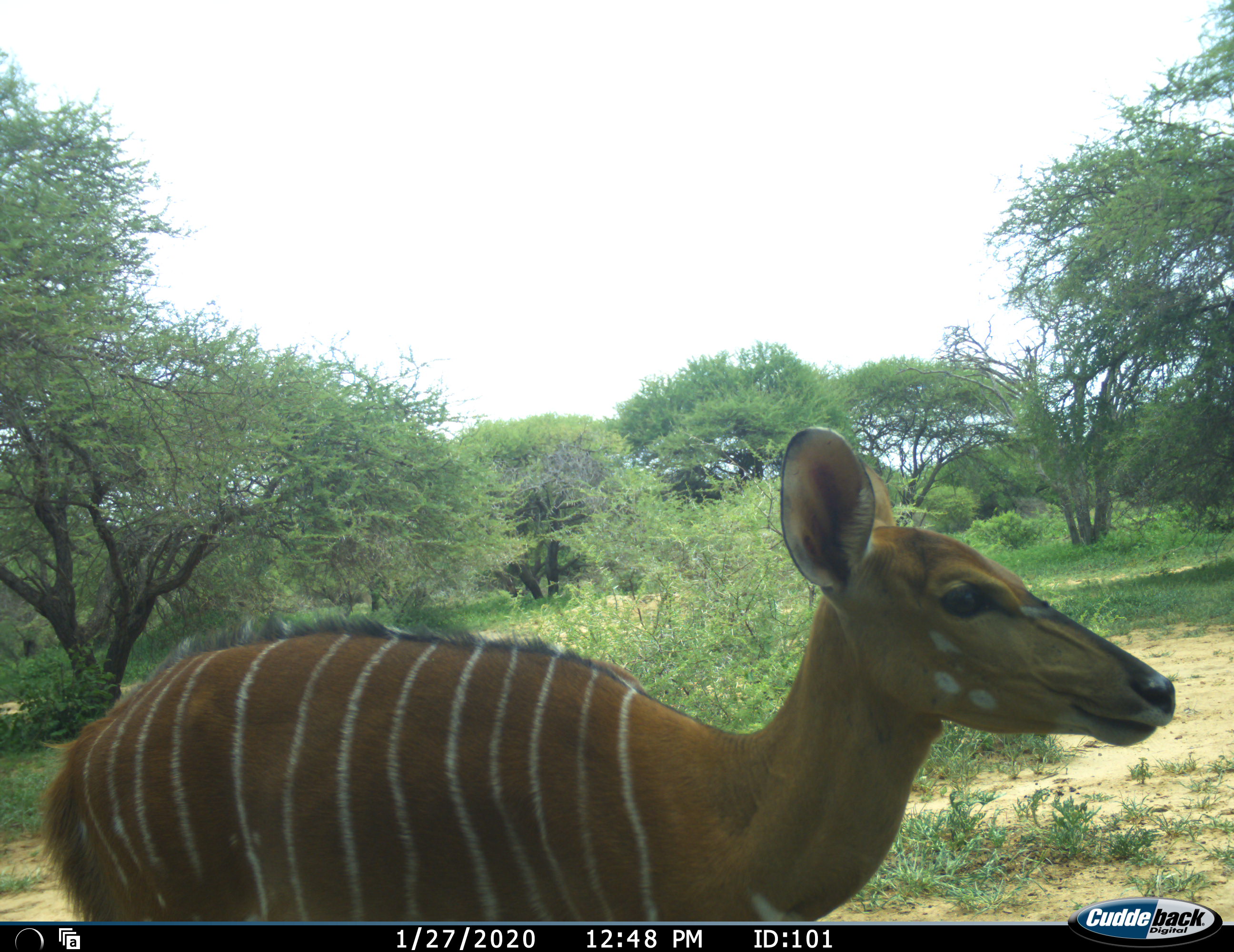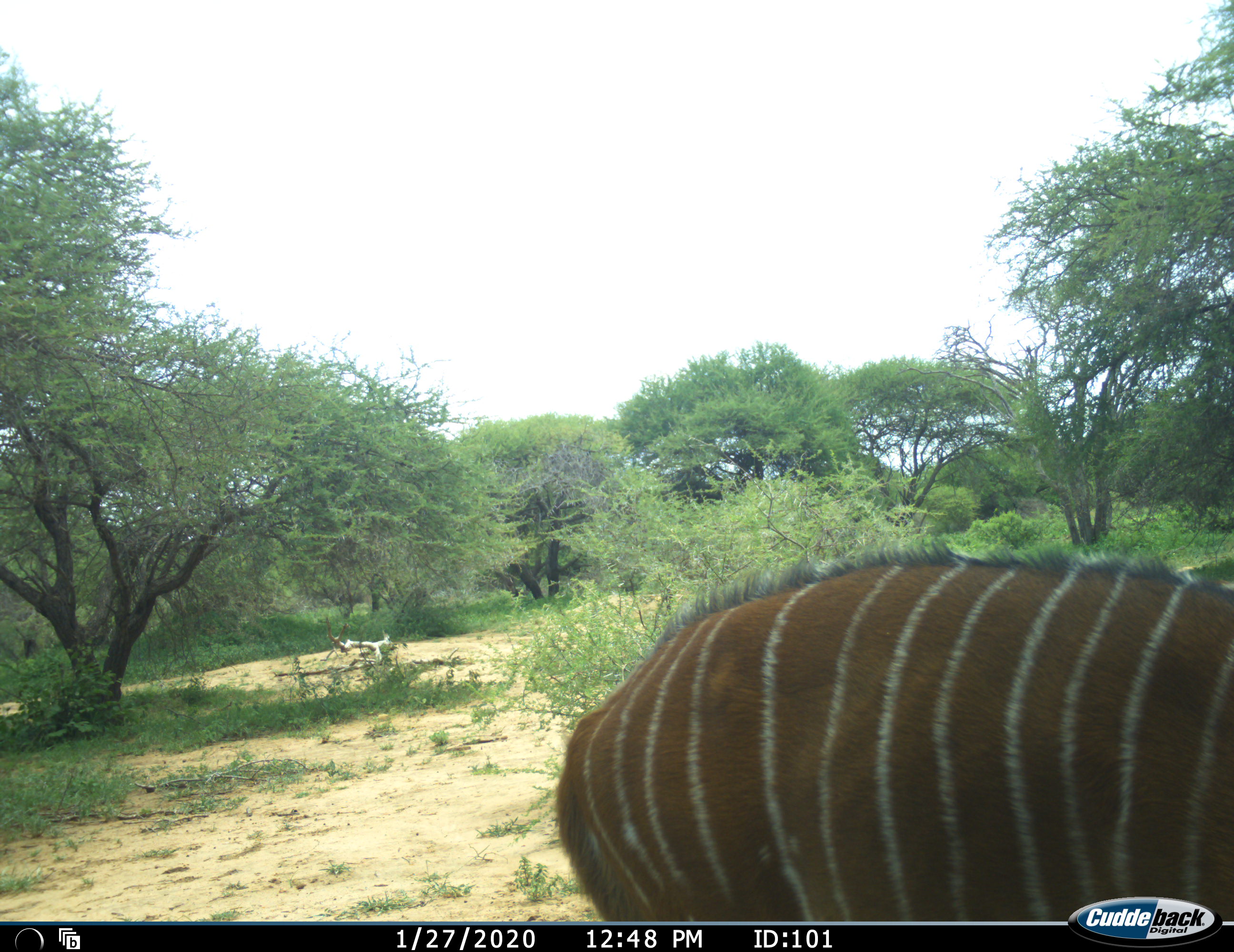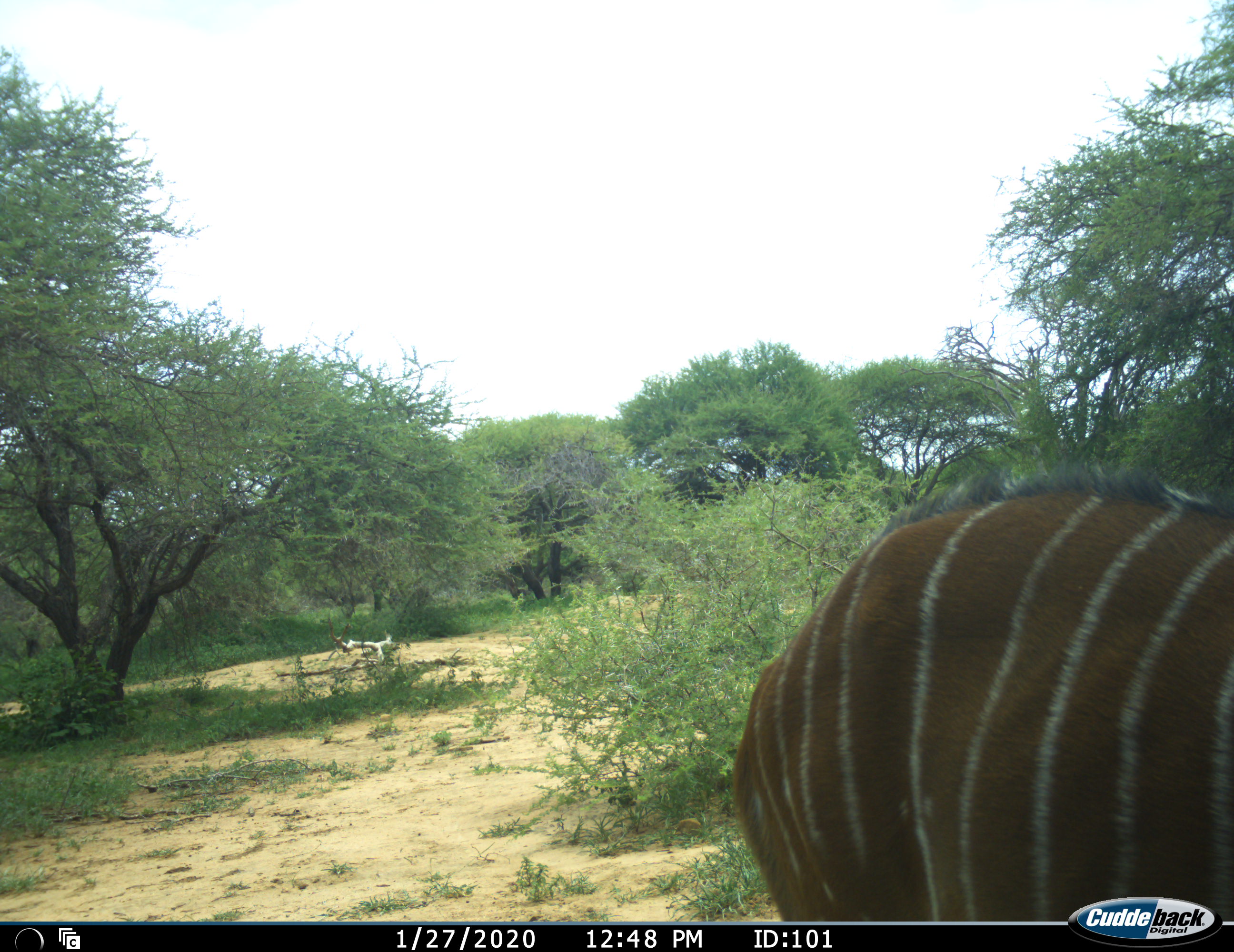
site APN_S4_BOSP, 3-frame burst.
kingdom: Animalia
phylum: Chordata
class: Mammalia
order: Artiodactyla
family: Bovidae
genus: Tragelaphus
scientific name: Tragelaphus angasii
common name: nyala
Nyala (Tragelaphus angasii), count 1. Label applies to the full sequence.